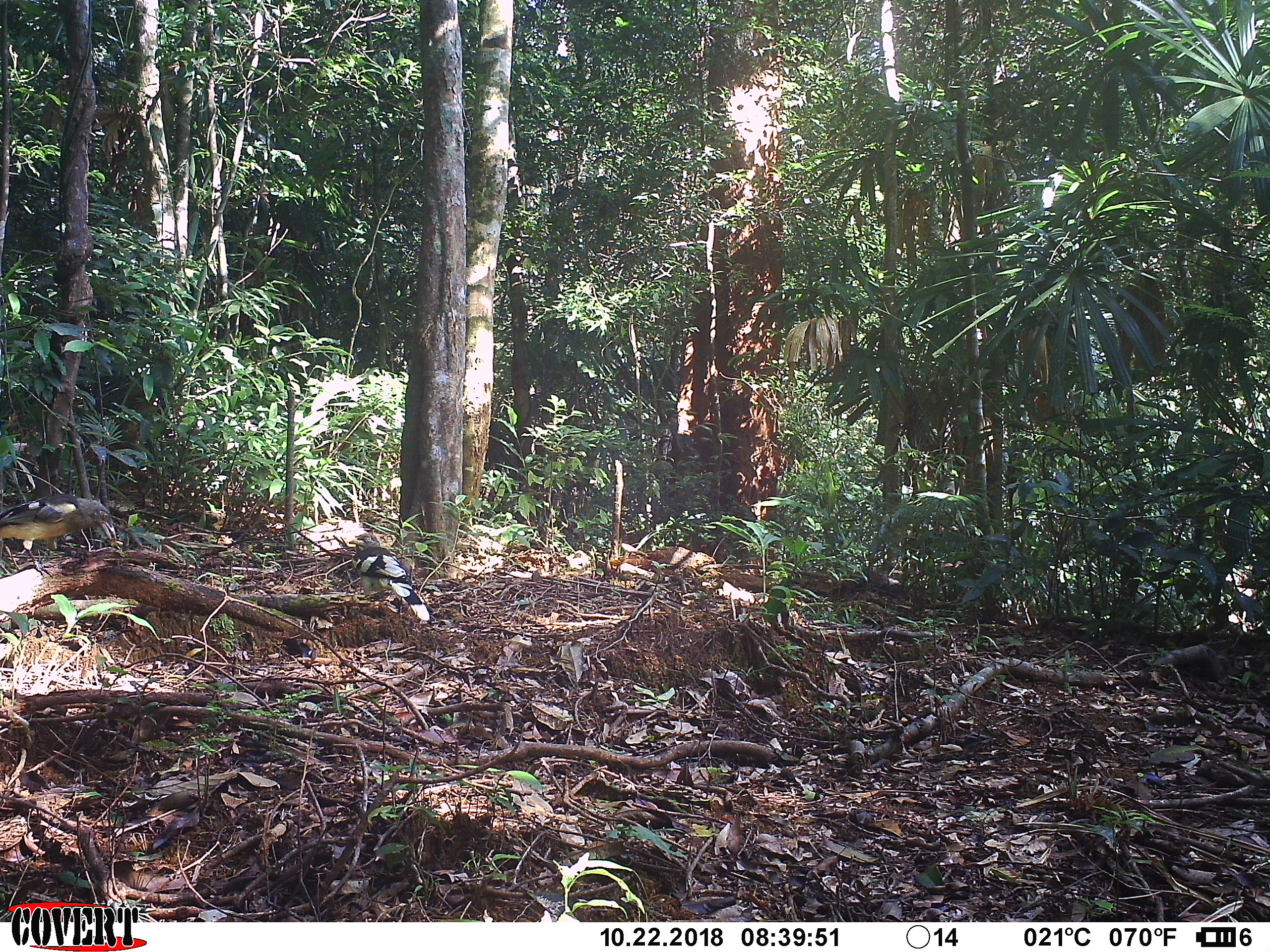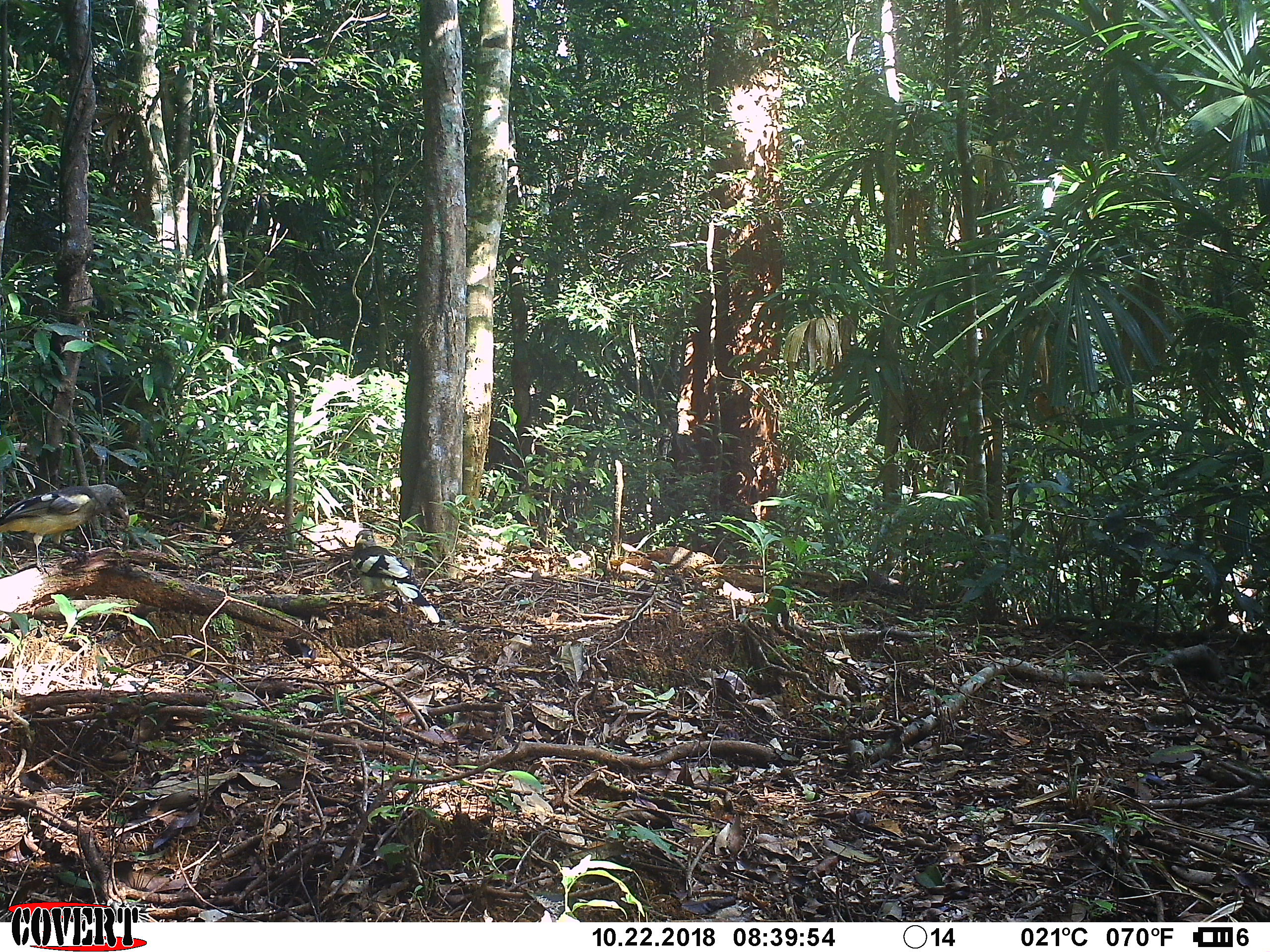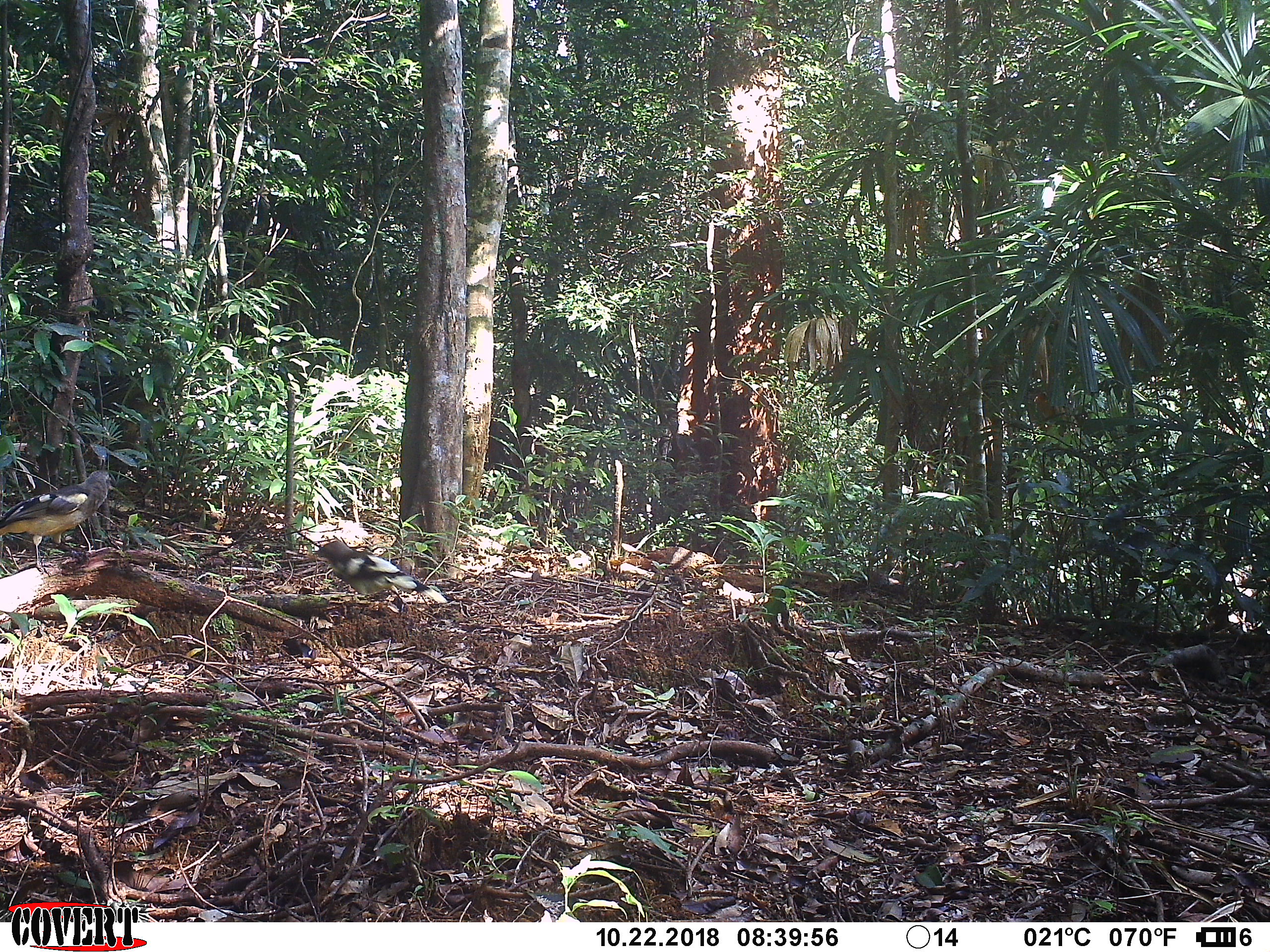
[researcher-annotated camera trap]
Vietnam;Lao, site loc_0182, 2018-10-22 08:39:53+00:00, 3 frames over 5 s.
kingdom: Animalia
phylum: Chordata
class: Aves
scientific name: Aves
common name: bird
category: unidentified bird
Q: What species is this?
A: Unidentified bird (bird) (Aves).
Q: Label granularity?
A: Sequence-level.